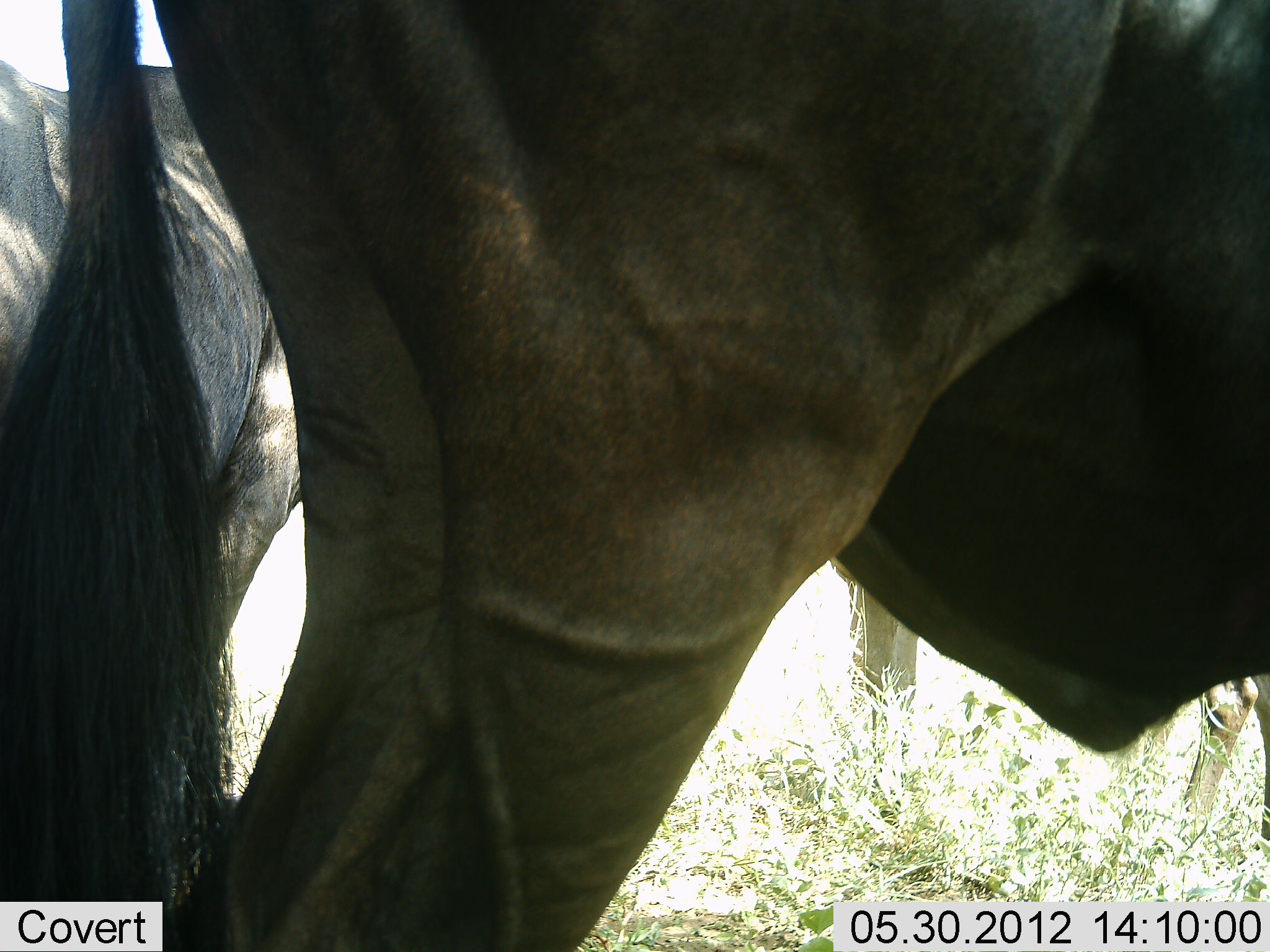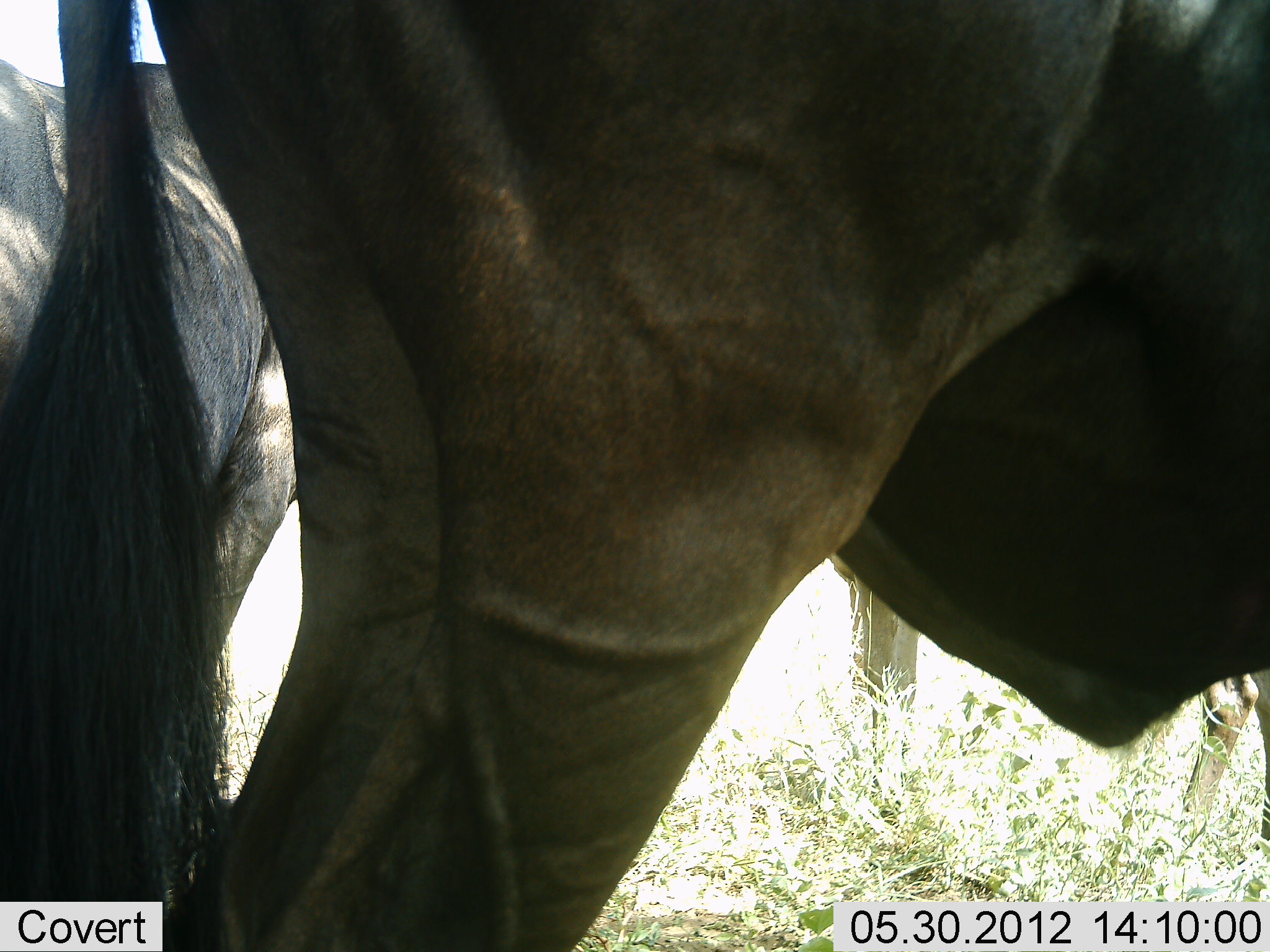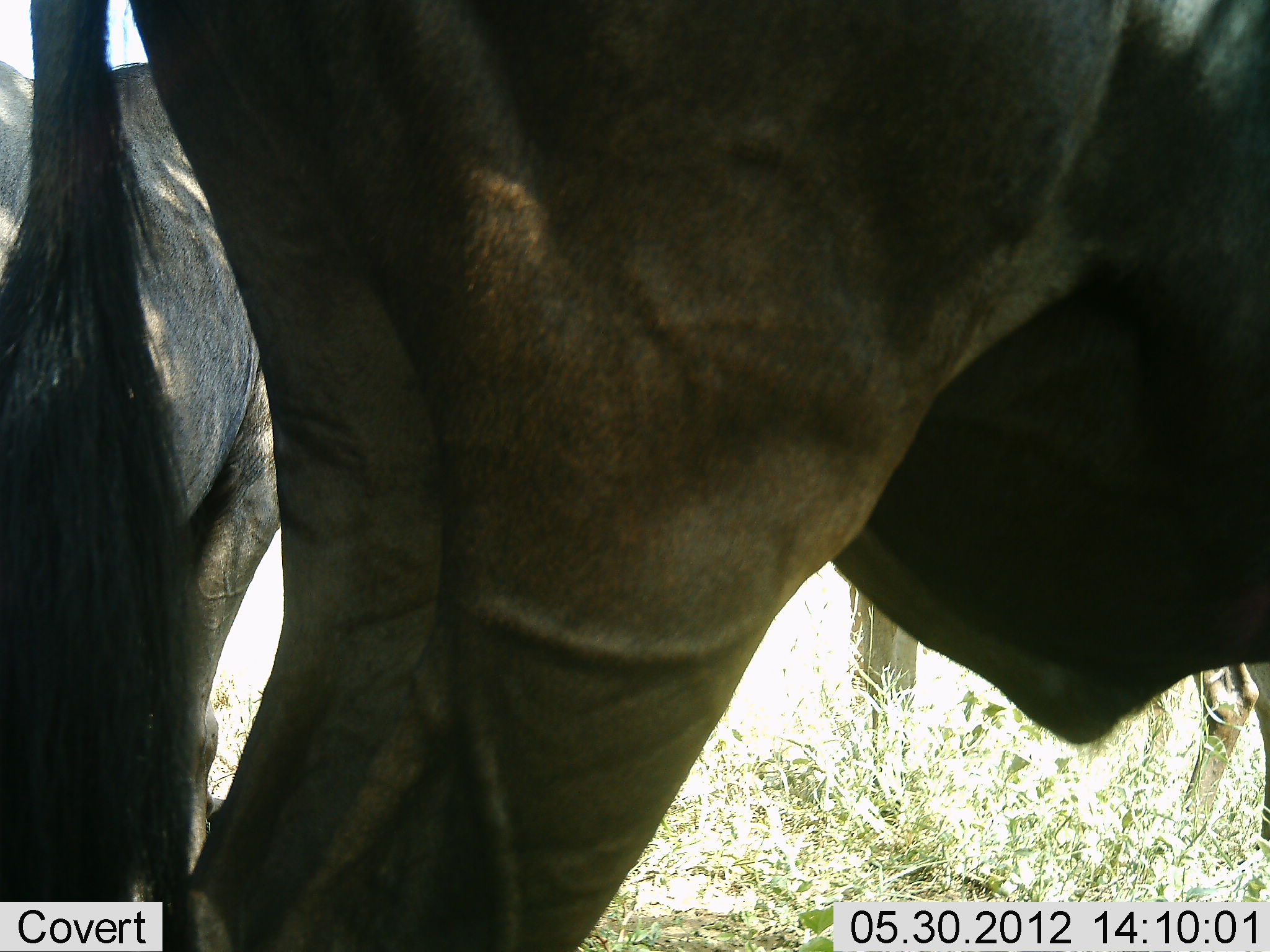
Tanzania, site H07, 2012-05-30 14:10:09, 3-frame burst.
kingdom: Animalia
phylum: Chordata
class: Mammalia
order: Artiodactyla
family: Bovidae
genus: Connochaetes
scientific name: Connochaetes taurinus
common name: blue wildebeest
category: wildebeest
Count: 3.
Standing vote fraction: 90%.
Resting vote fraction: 0%.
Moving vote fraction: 10%.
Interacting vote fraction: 0%.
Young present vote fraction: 0%.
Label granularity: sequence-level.